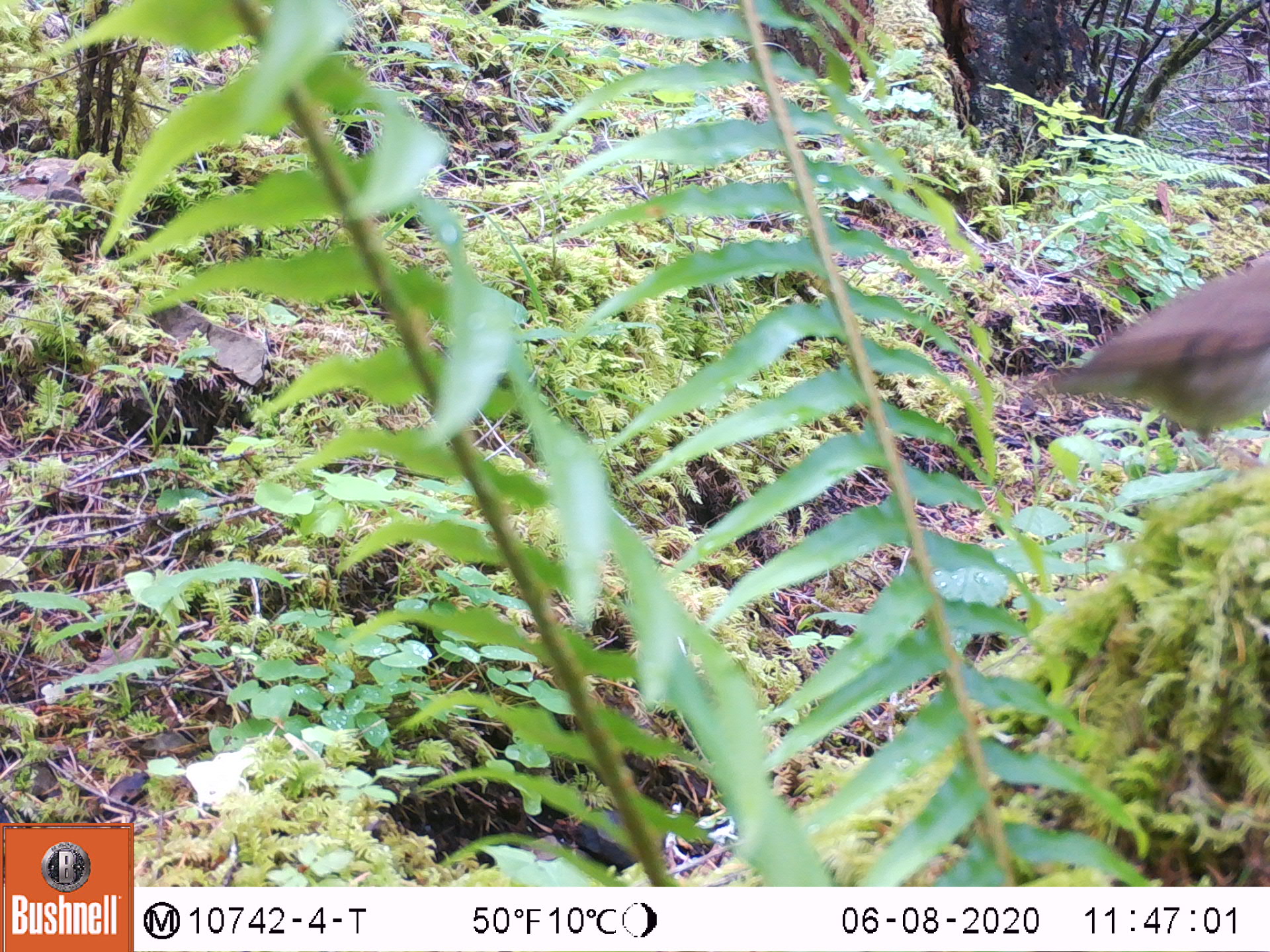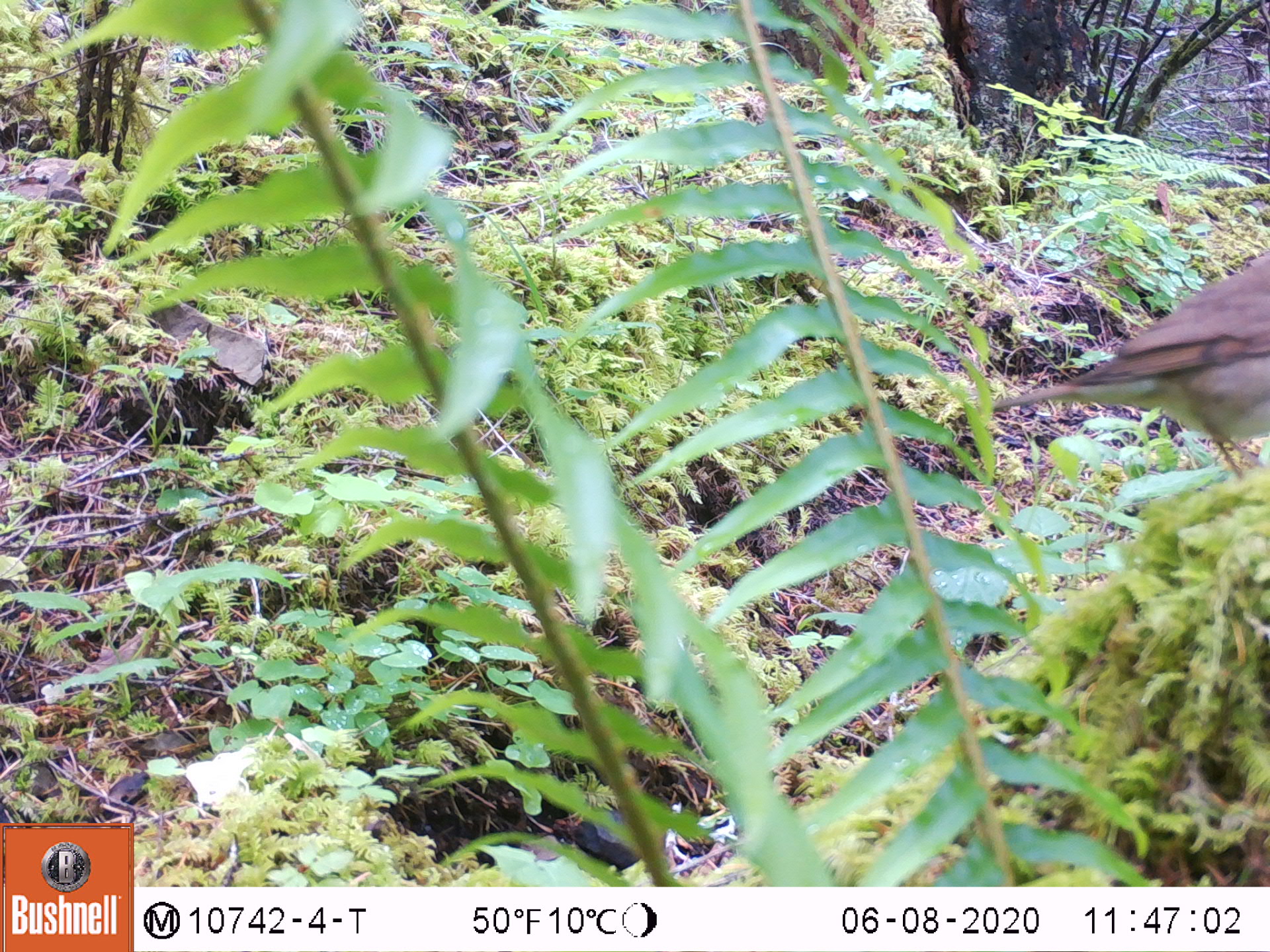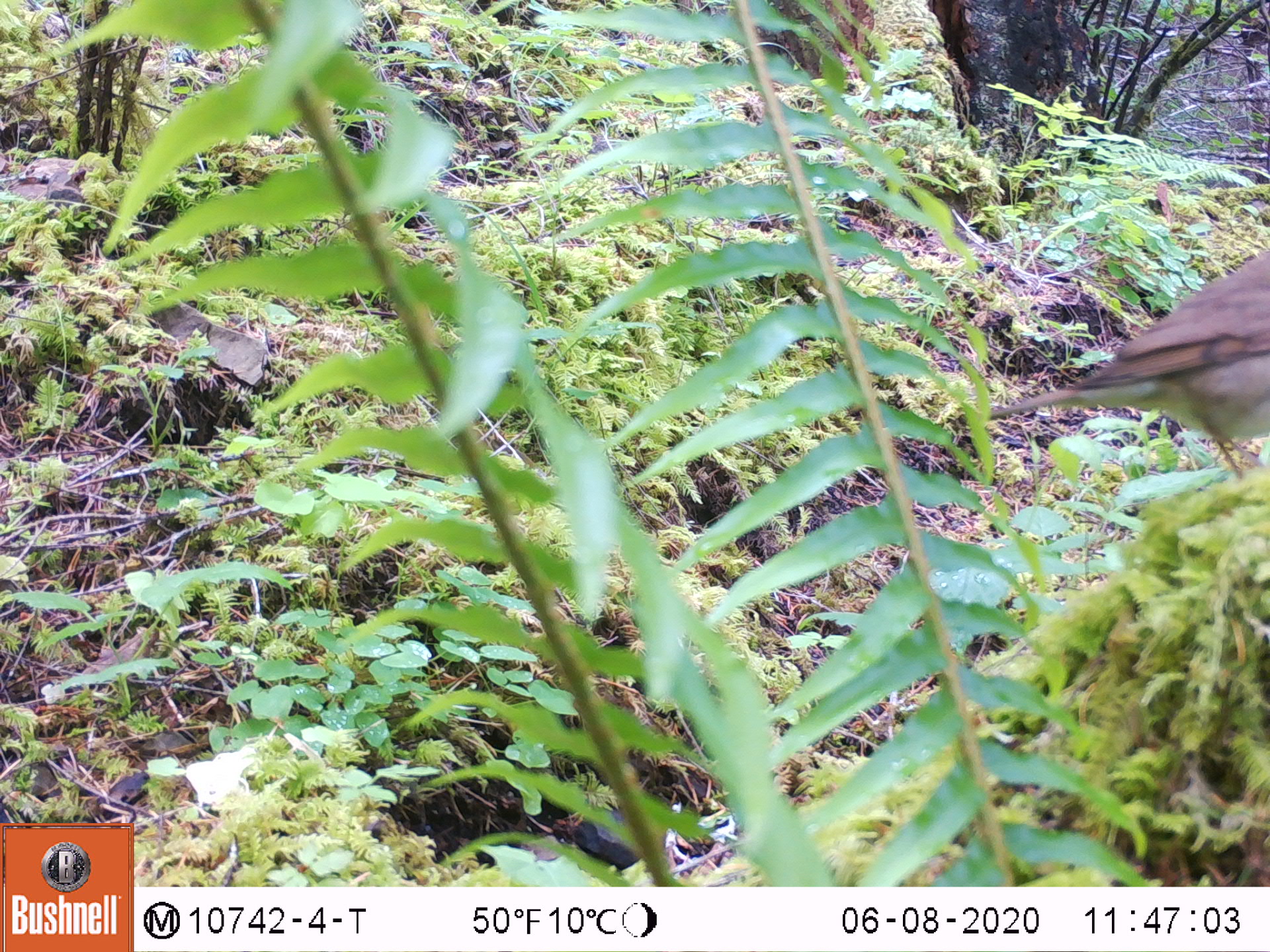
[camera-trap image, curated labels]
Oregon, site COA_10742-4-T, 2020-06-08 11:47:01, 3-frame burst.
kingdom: Animalia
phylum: Chordata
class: Aves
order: Passeriformes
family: Turdidae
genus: Catharus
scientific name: Catharus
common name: brown thrushes and nightingale-thrushes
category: catharus species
Catharus species (brown thrushes and nightingale-thrushes) (Catharus).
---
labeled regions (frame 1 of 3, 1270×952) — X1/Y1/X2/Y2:
catharus species: 1036/263/1269/444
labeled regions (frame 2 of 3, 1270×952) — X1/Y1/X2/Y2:
catharus species: 991/256/1268/476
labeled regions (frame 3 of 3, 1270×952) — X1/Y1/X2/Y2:
catharus species: 987/256/1267/480